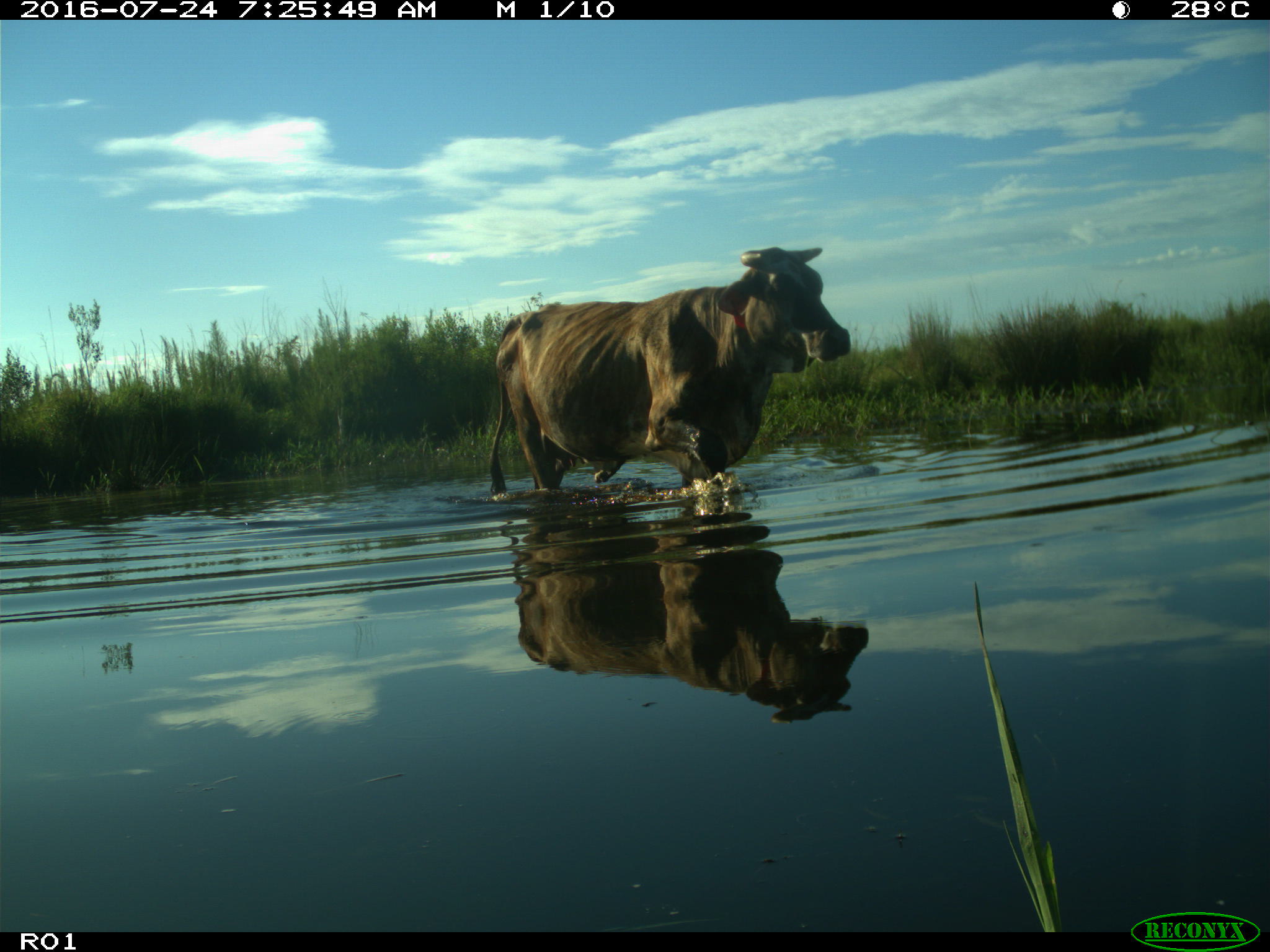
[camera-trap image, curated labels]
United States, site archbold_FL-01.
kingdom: Animalia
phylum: Chordata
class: Mammalia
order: Artiodactyla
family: Bovidae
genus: Bos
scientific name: Bos taurus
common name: domestic cow